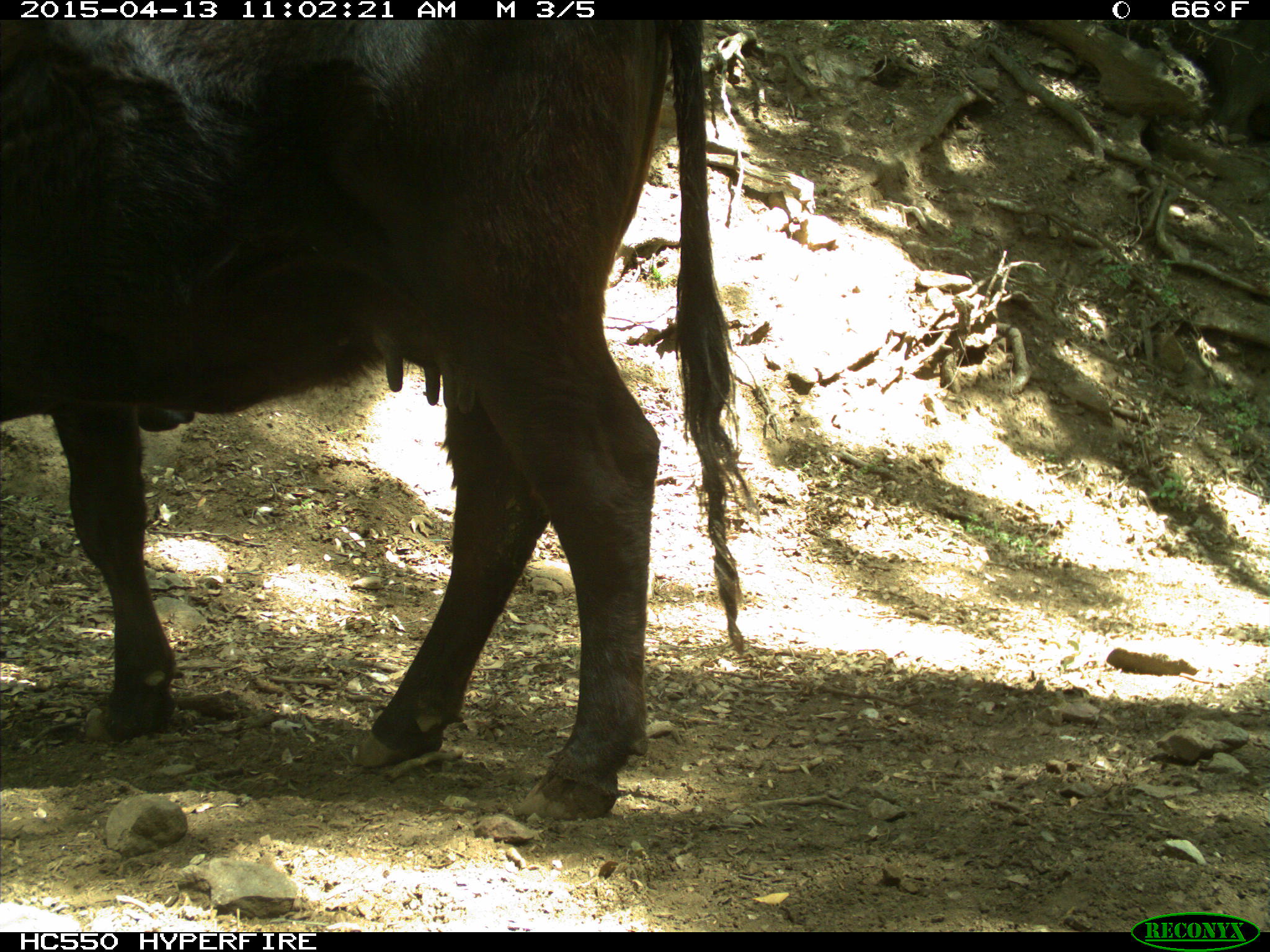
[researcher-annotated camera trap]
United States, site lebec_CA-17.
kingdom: Animalia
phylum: Chordata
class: Mammalia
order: Artiodactyla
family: Bovidae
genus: Bos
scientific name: Bos taurus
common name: domestic cow